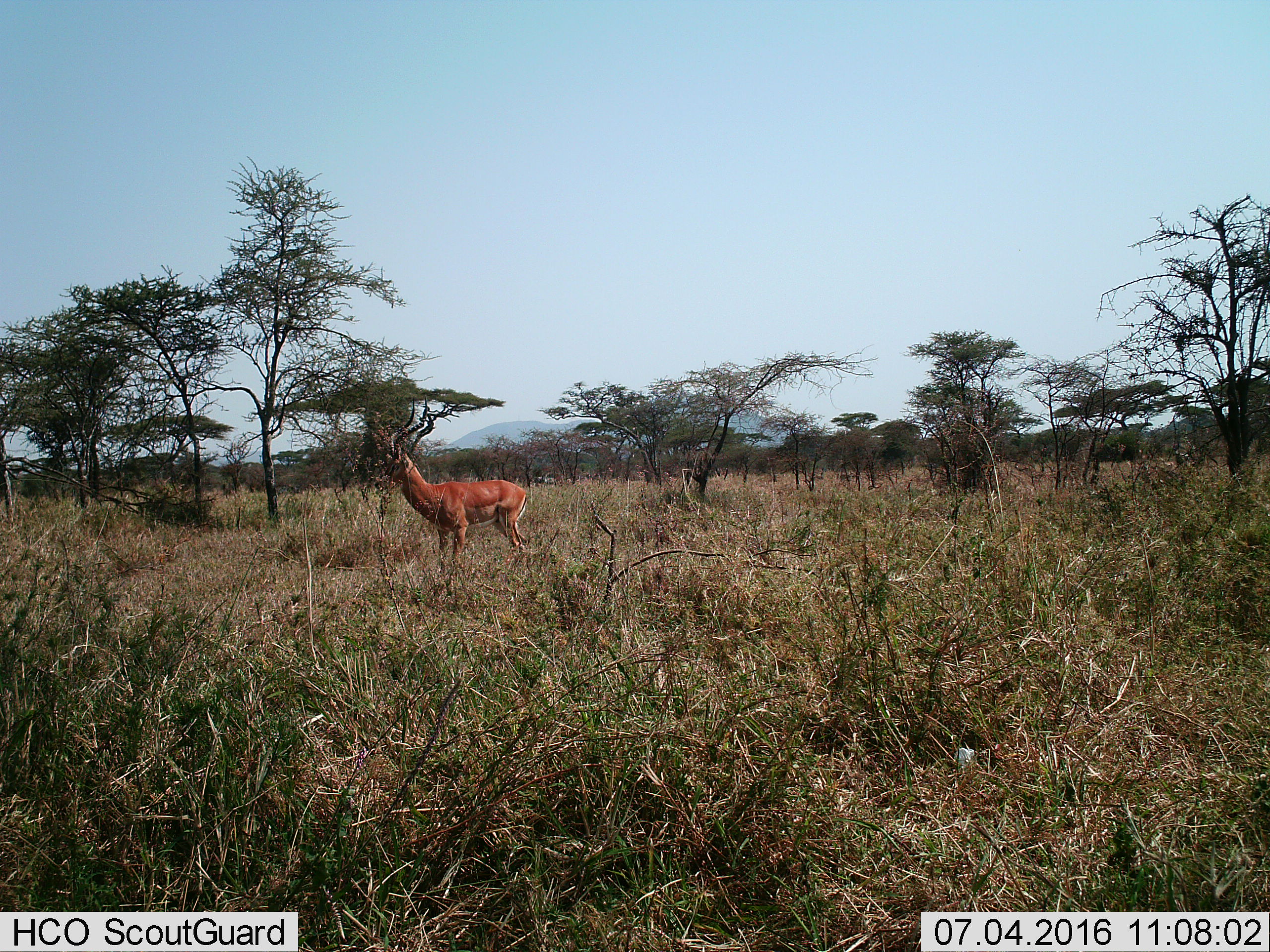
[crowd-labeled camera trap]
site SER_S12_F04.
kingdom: Animalia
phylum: Chordata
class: Mammalia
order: Artiodactyla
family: Bovidae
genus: Aepyceros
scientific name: Aepyceros melampus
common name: impala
Impala (Aepyceros melampus), count 1. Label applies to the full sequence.